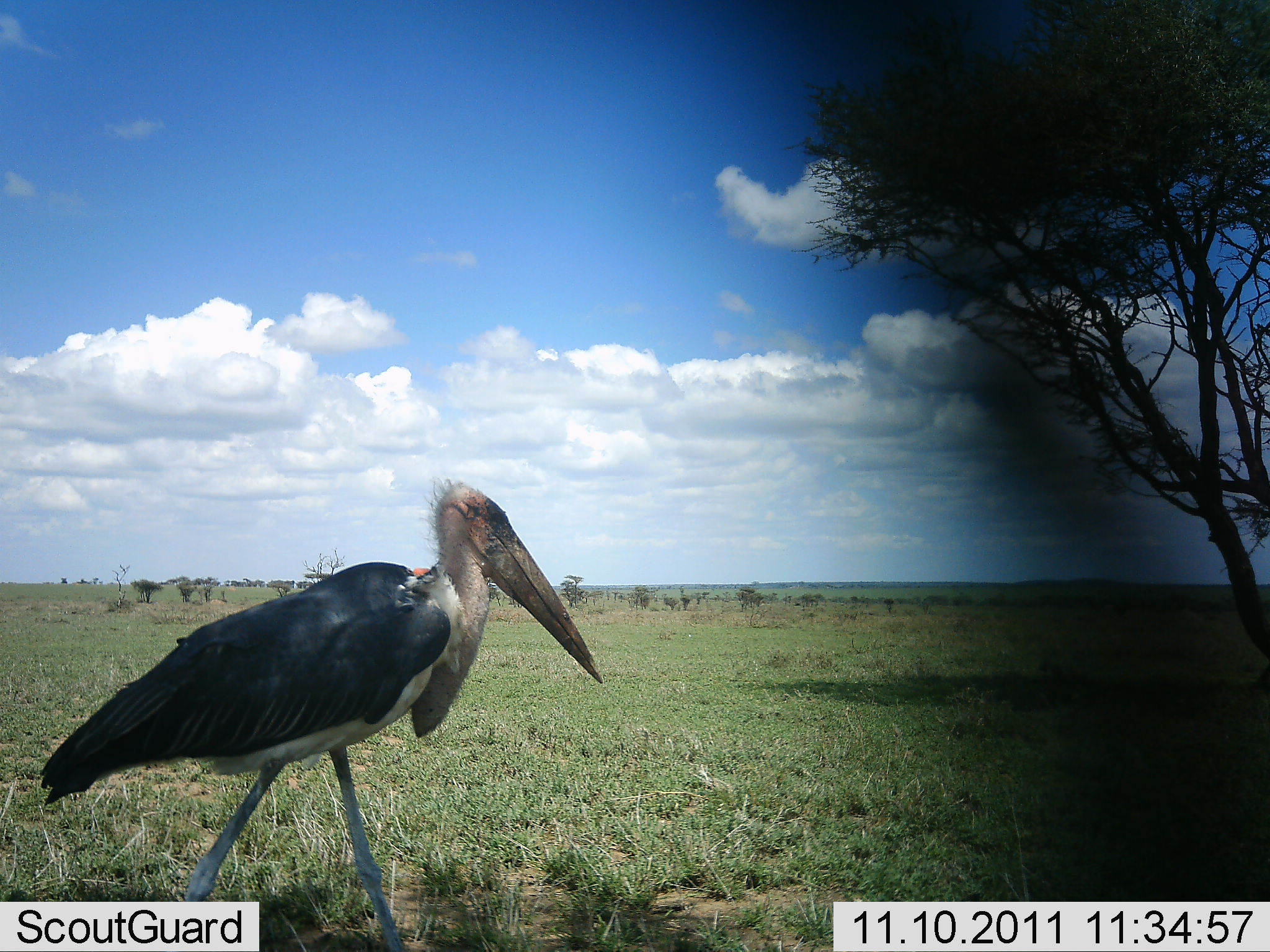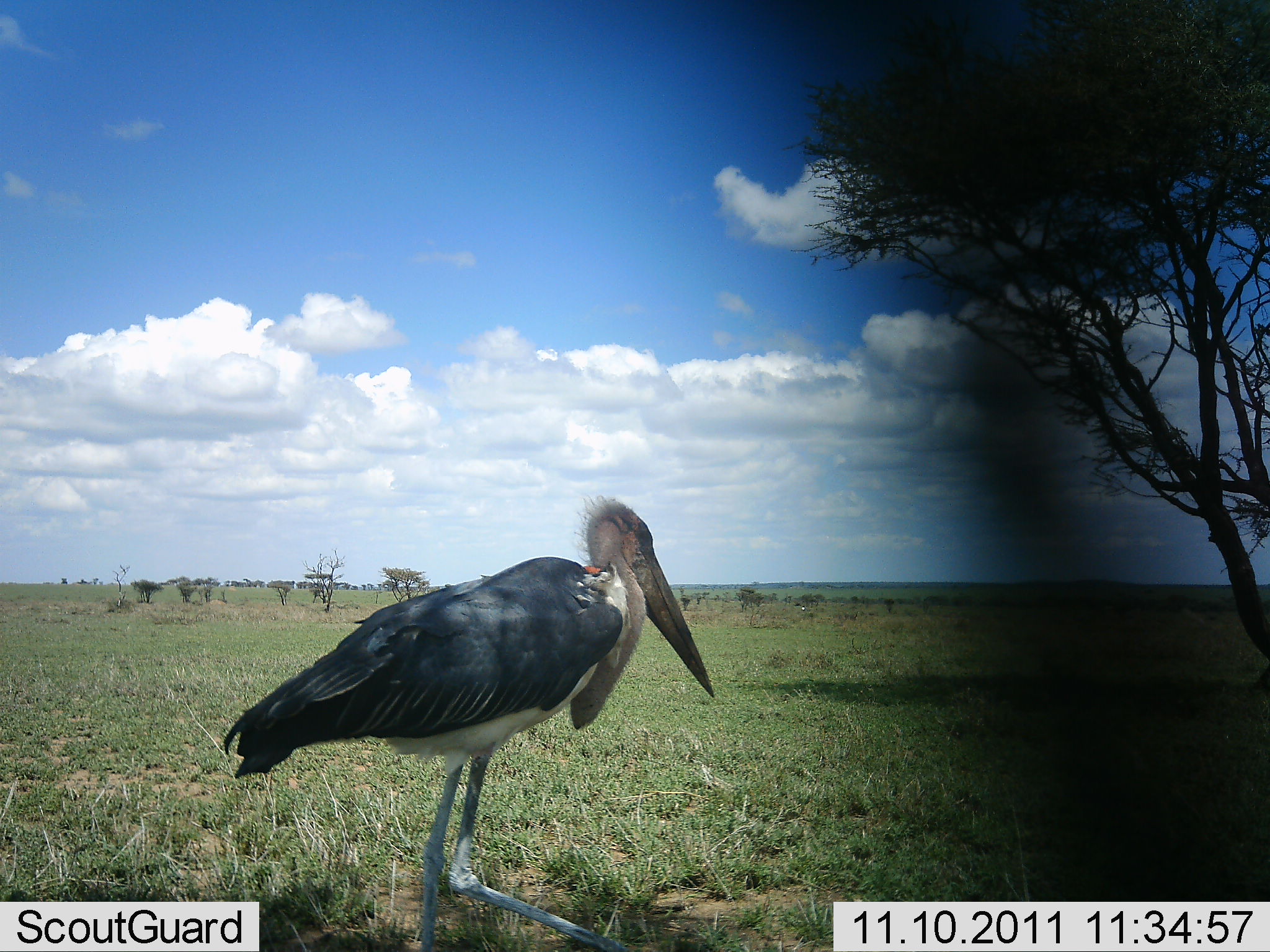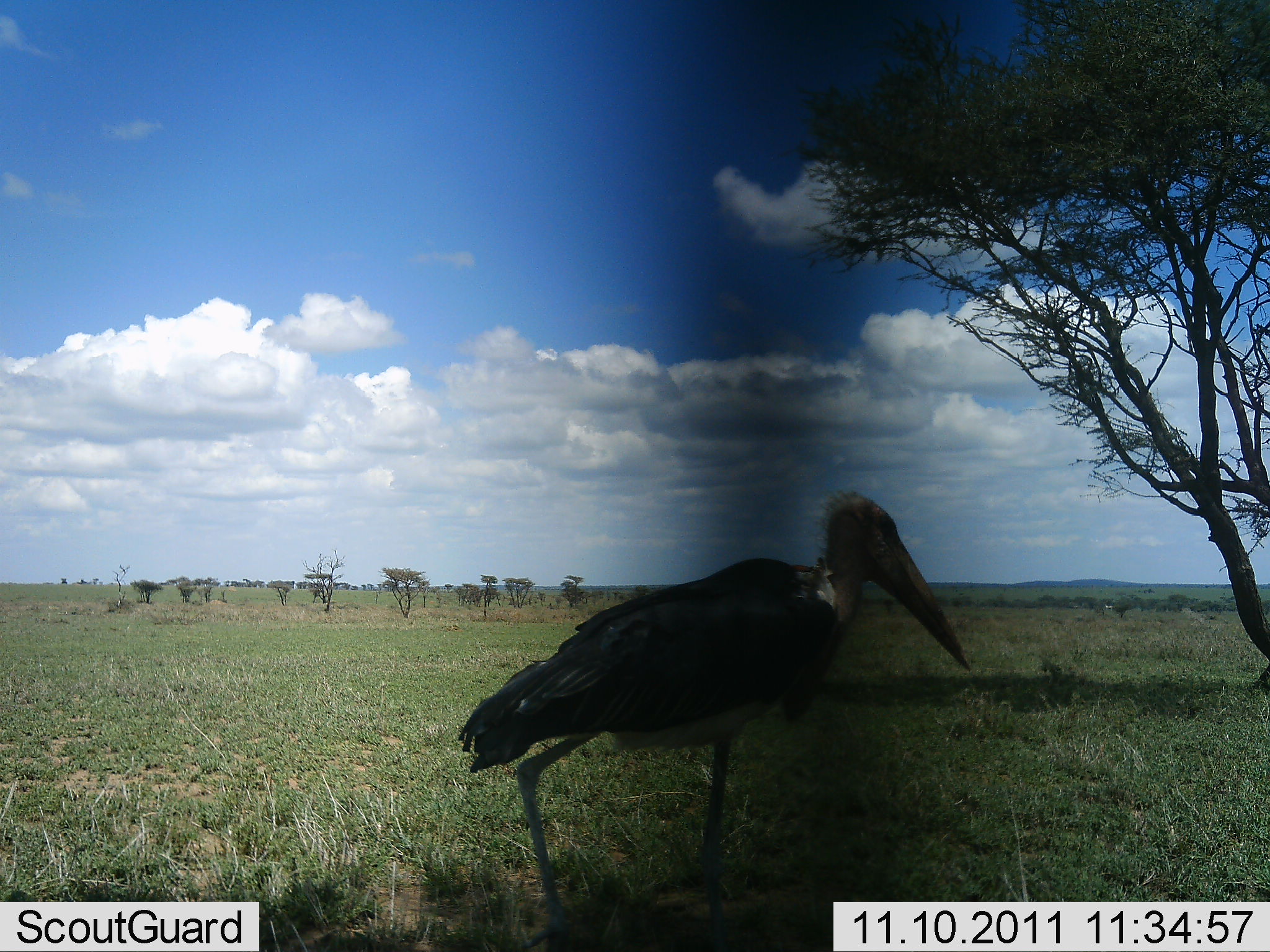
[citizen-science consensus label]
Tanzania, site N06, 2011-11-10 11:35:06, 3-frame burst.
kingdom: Animalia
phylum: Chordata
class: Aves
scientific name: Aves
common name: bird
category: otherbird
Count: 1.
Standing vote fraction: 20%.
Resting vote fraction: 0%.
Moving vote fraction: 80%.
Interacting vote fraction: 0%.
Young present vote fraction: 0%.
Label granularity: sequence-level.